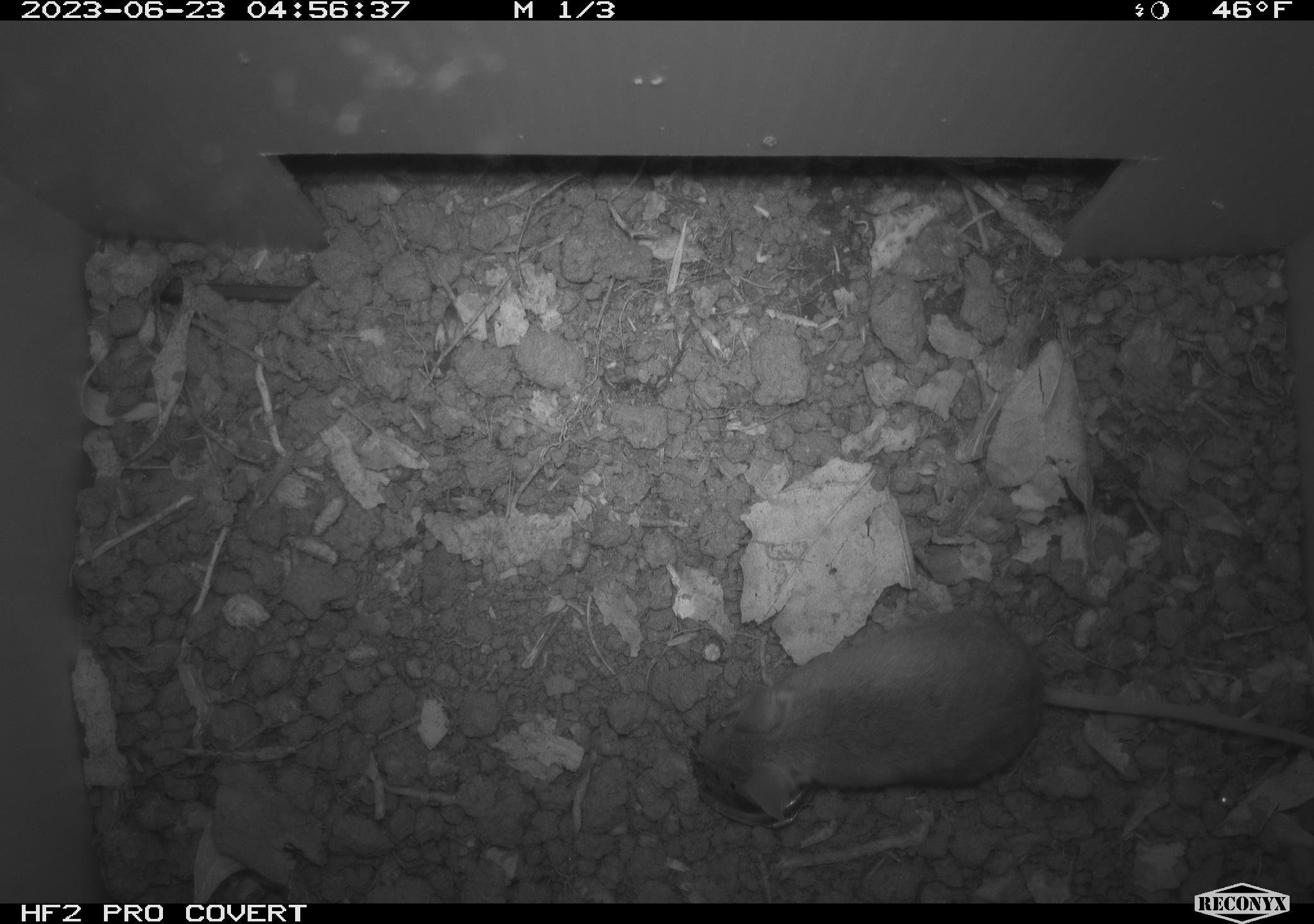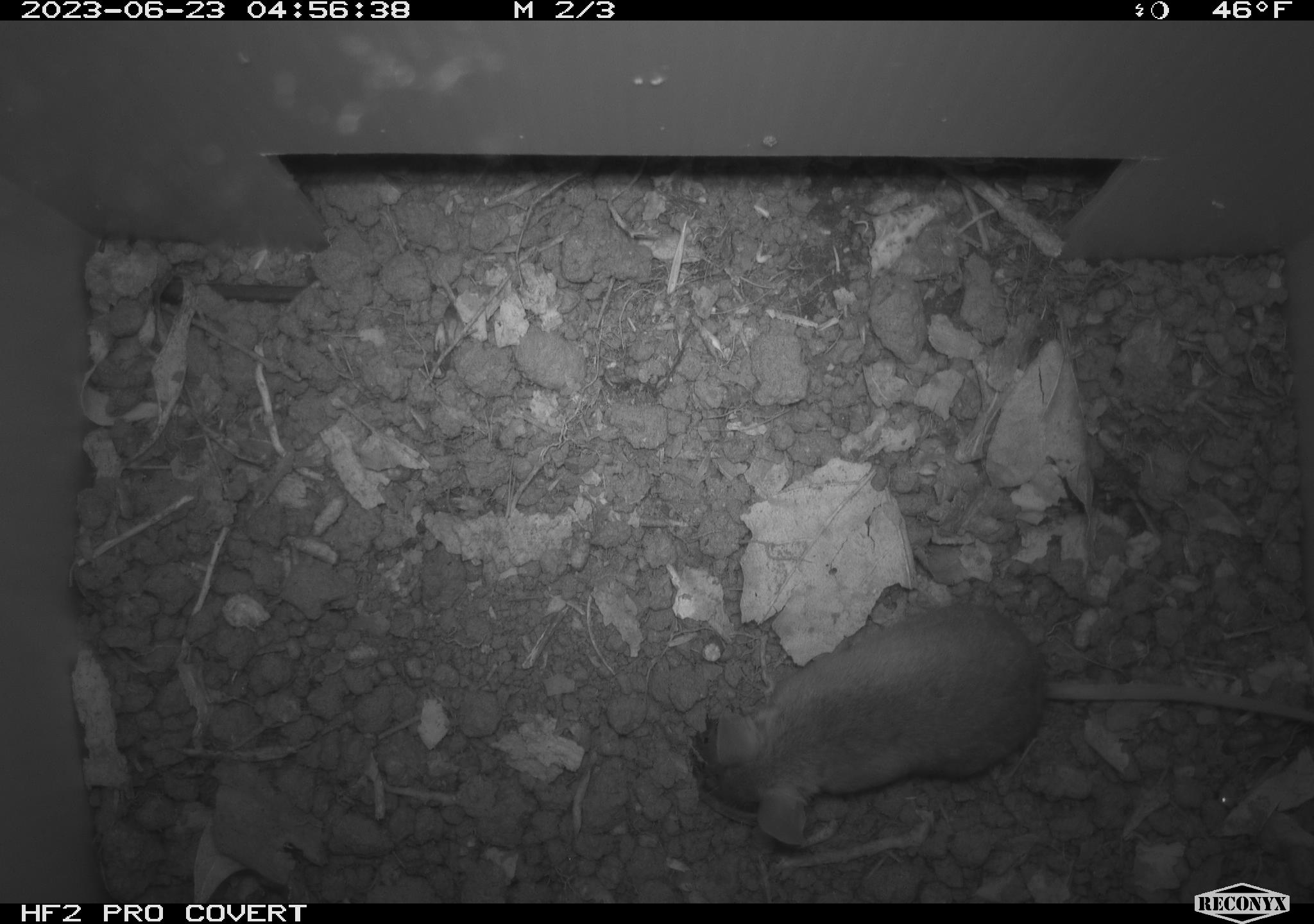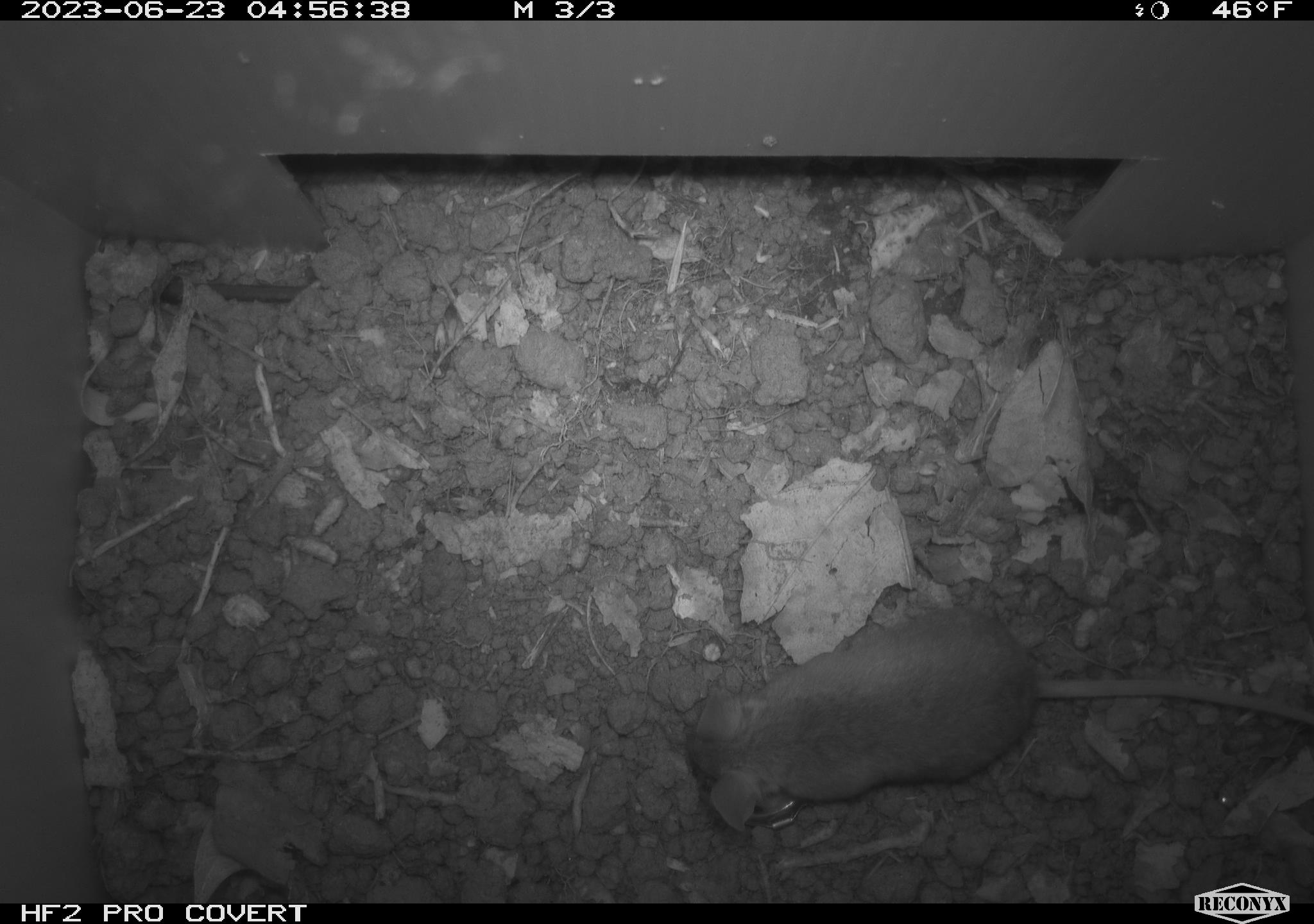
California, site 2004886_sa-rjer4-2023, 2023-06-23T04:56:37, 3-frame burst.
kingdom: Animalia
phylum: Chordata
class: Mammalia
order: Rodentia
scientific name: Rodentia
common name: mouse species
Mouse species (Rodentia).